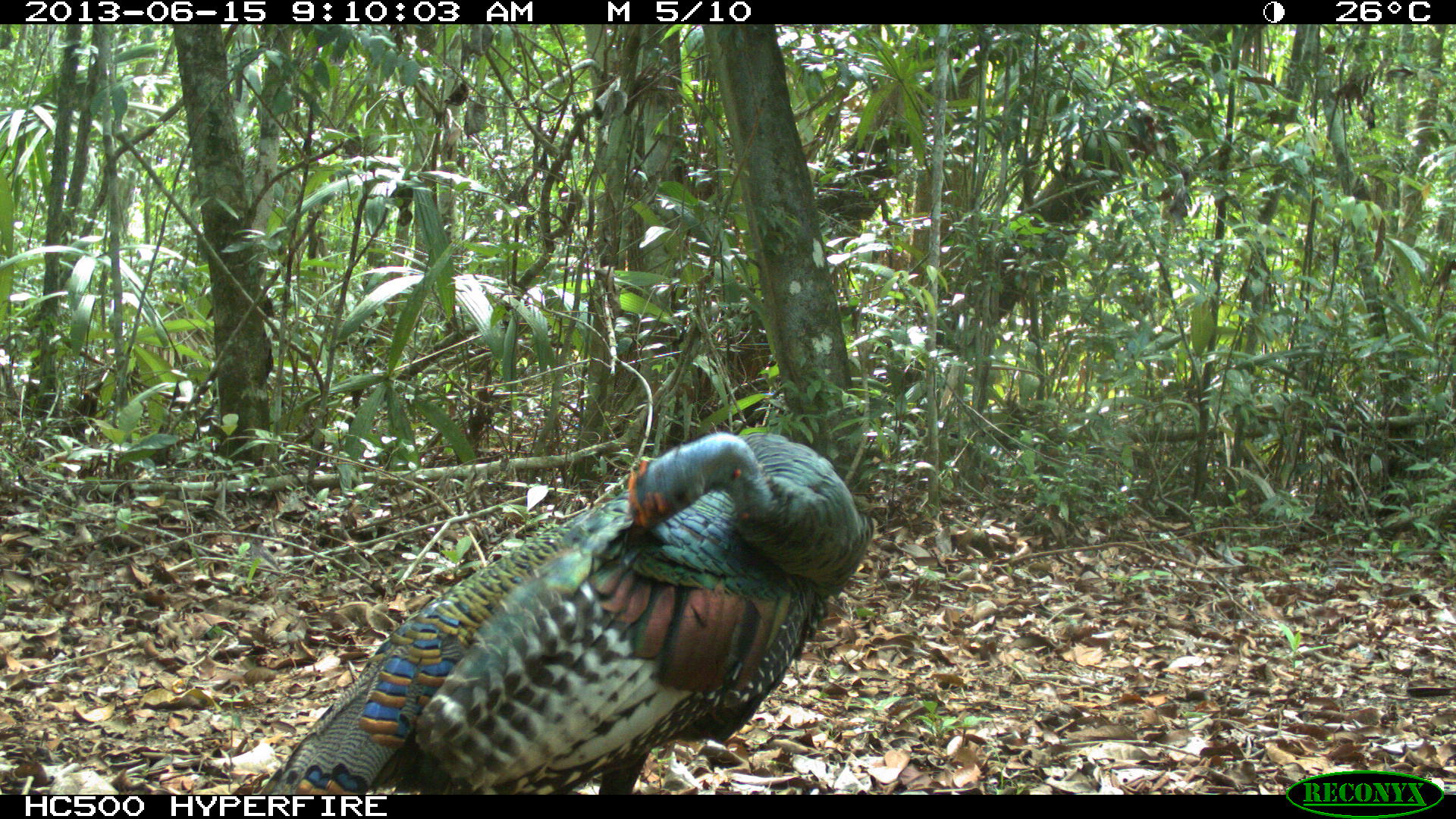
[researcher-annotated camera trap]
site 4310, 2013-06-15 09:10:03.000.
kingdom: Animalia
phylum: Chordata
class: Aves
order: Galliformes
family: Phasianidae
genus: Meleagris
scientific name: Meleagris ocellata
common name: ocellated turkey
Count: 1.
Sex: male.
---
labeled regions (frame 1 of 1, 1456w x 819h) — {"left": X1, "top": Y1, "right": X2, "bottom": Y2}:
meleagris ocellata: {"left": 259, "top": 431, "right": 871, "bottom": 793}